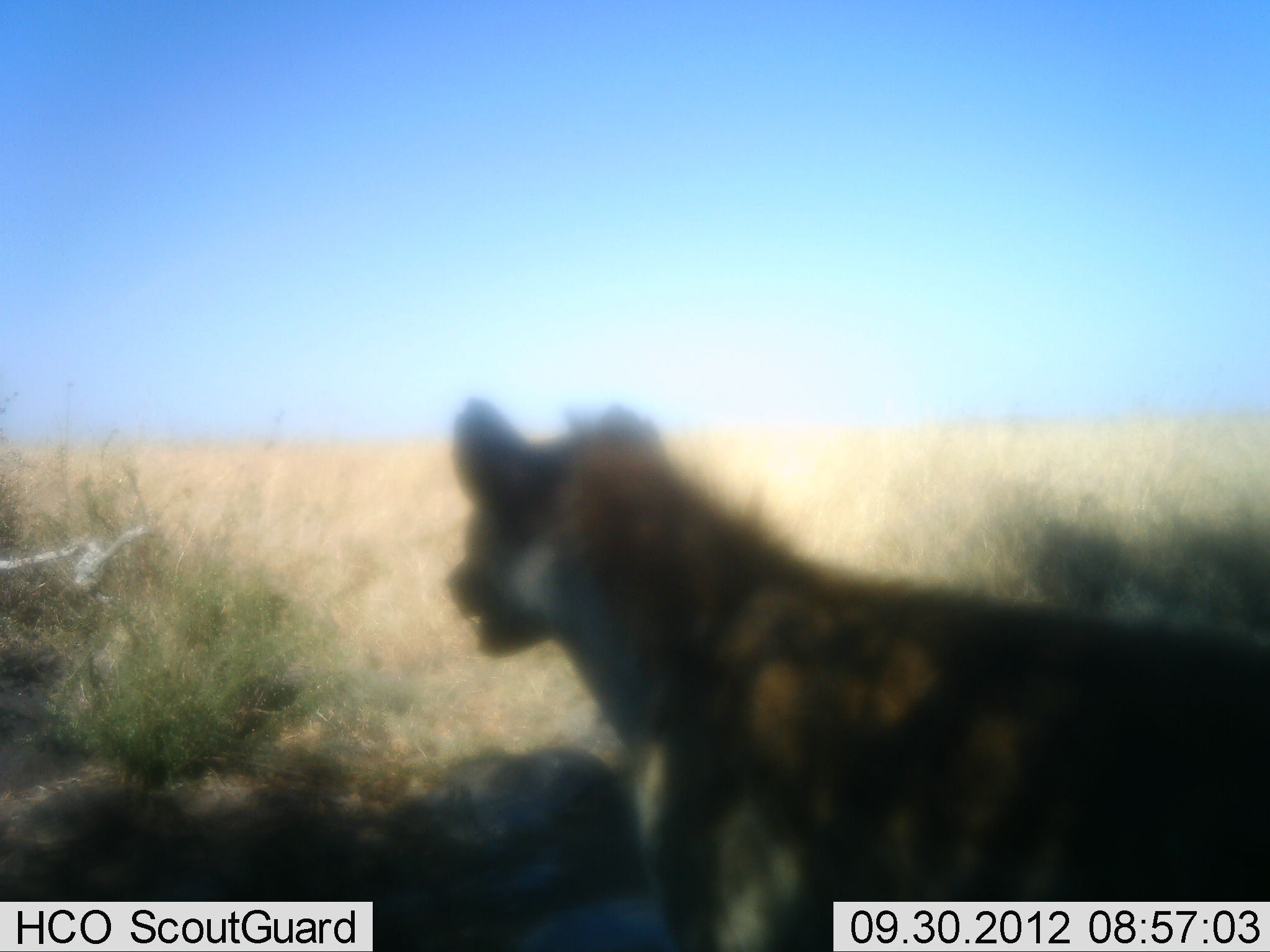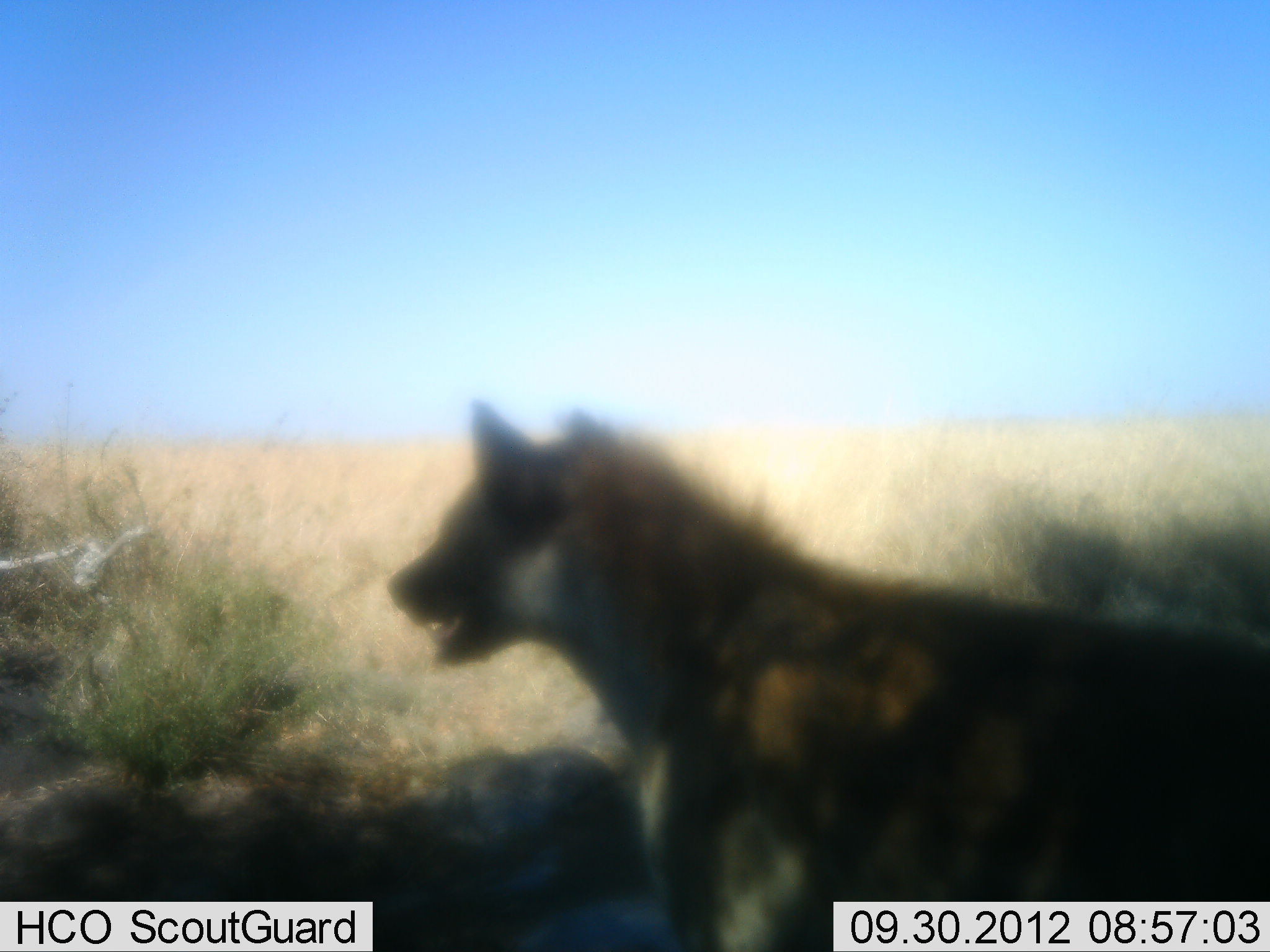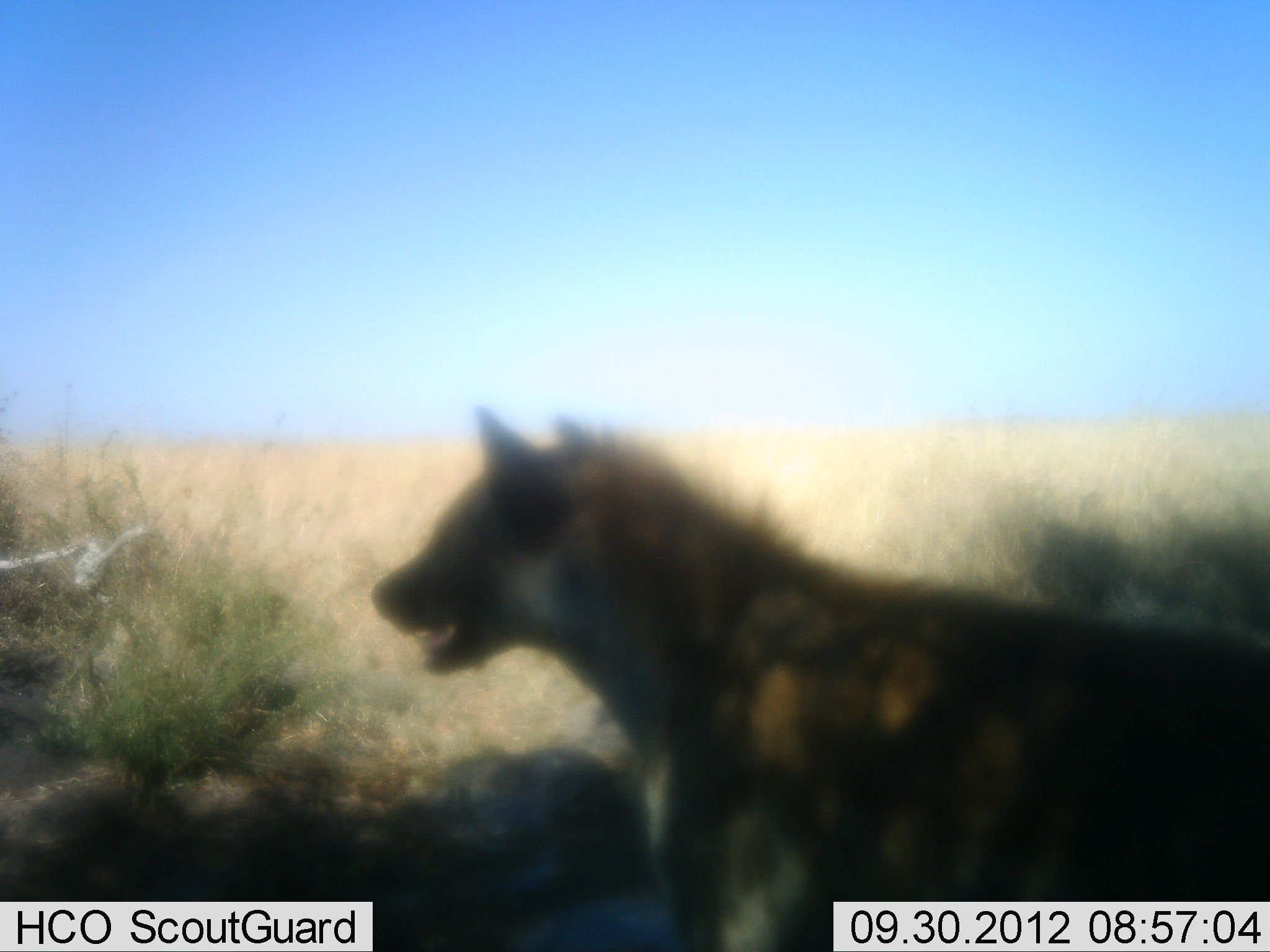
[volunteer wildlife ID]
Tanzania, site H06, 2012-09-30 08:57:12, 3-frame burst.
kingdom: Animalia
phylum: Chordata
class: Mammalia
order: Carnivora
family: Hyaenidae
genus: Crocuta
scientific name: Crocuta crocuta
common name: spotted hyena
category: hyenaspotted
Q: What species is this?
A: Hyenaspotted (spotted hyena) (Crocuta crocuta).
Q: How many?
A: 1.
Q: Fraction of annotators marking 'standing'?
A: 80%.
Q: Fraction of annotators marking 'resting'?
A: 0%.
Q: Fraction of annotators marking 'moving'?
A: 20%.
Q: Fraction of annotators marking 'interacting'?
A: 0%.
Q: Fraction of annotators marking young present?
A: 0%.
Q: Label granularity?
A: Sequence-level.